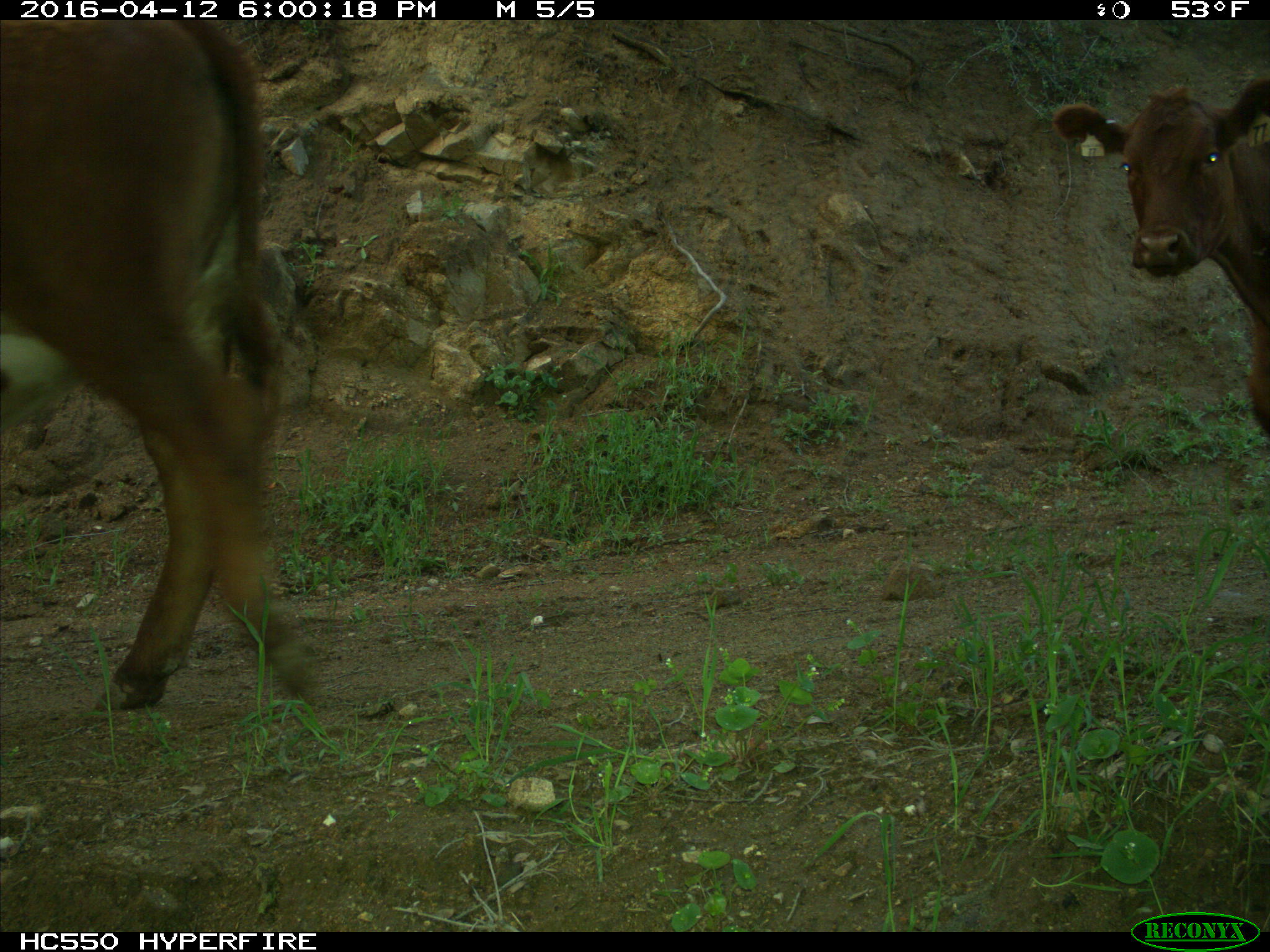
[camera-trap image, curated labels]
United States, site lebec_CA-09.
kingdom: Animalia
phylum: Chordata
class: Mammalia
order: Artiodactyla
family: Bovidae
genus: Bos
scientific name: Bos taurus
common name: domestic cow